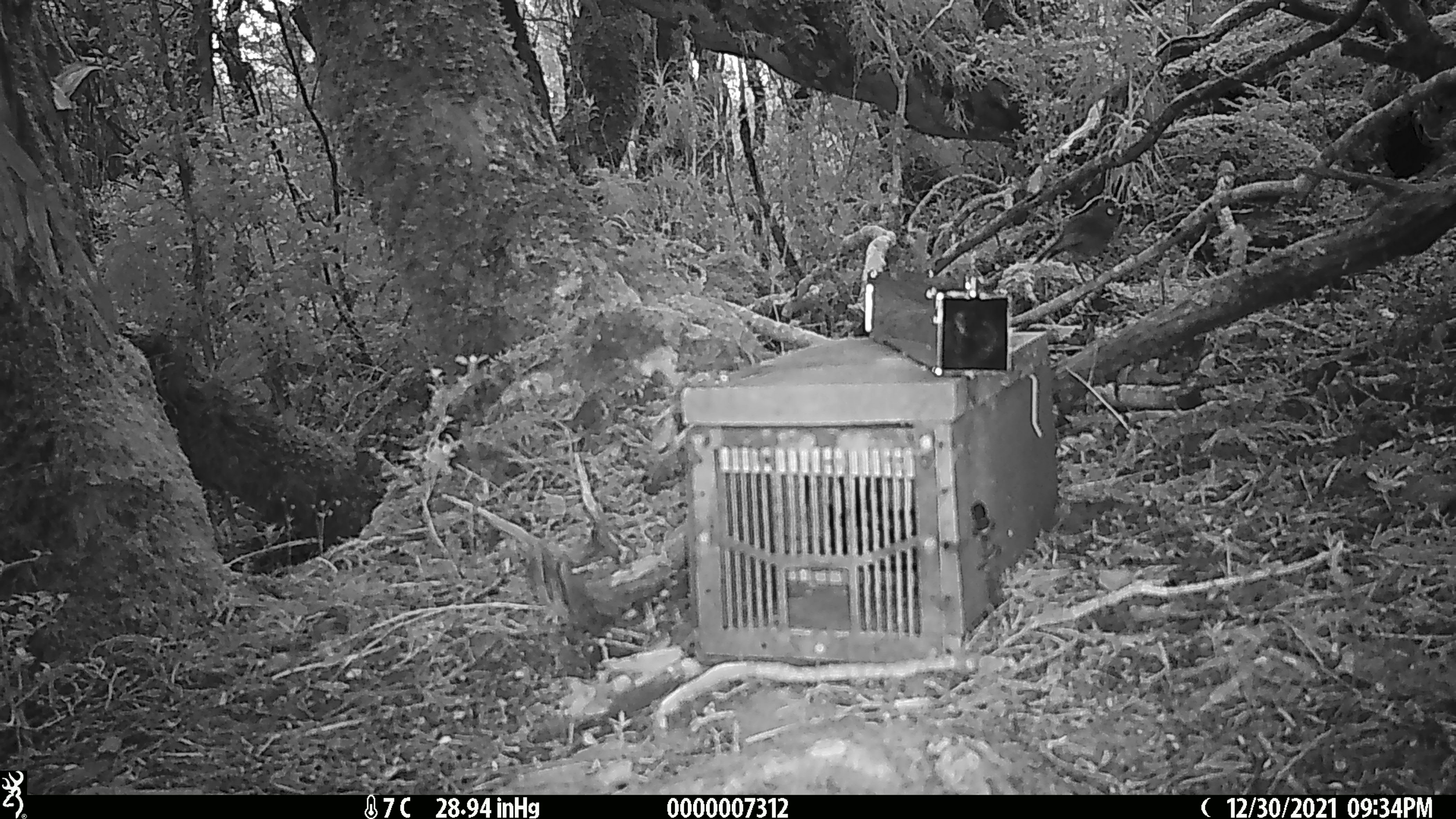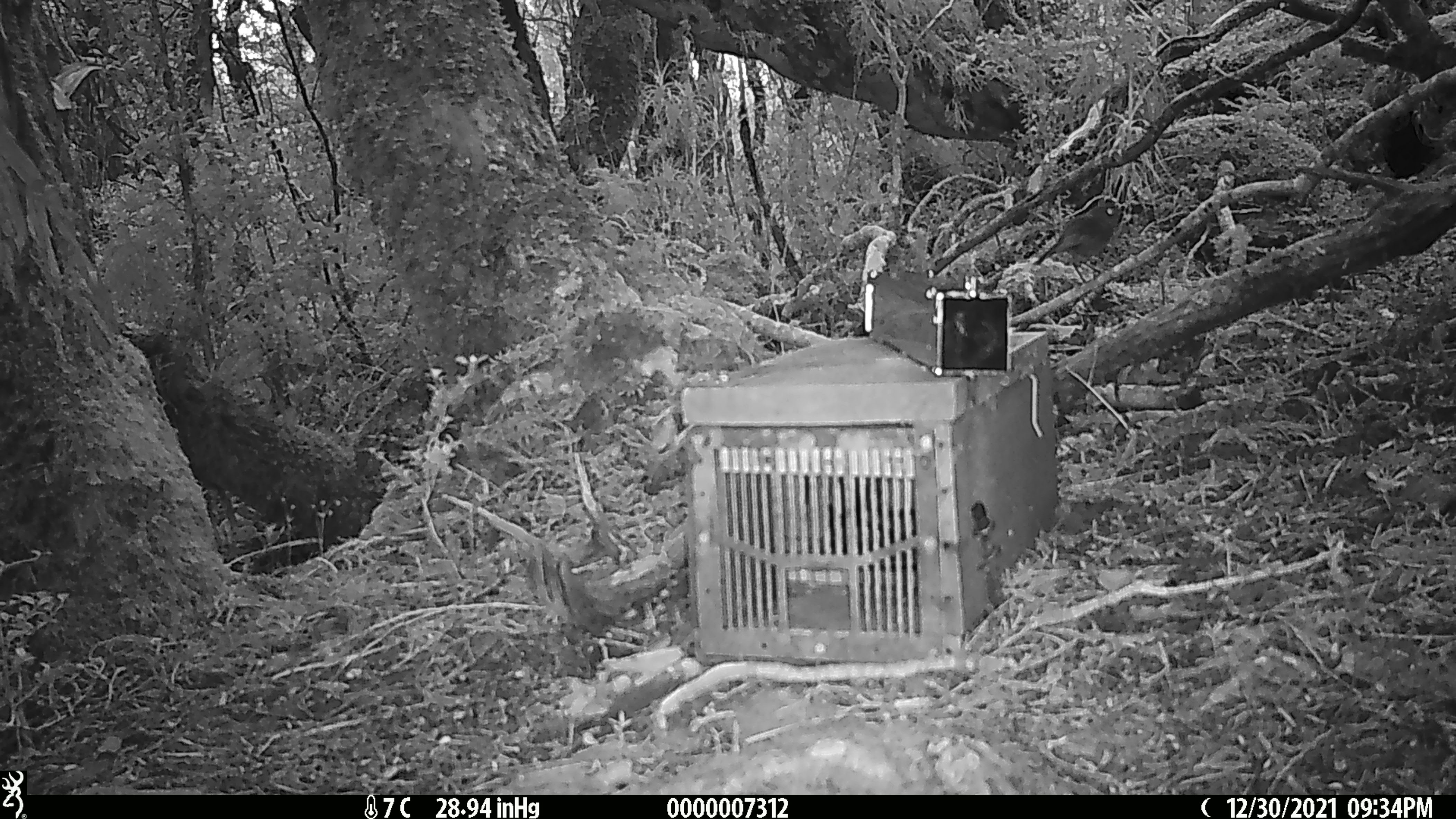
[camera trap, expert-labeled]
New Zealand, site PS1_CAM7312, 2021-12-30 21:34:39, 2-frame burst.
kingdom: Animalia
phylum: Chordata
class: Aves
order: Passeriformes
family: Petroicidae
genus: Petroica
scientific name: Petroica australis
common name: new zealand robin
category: robin